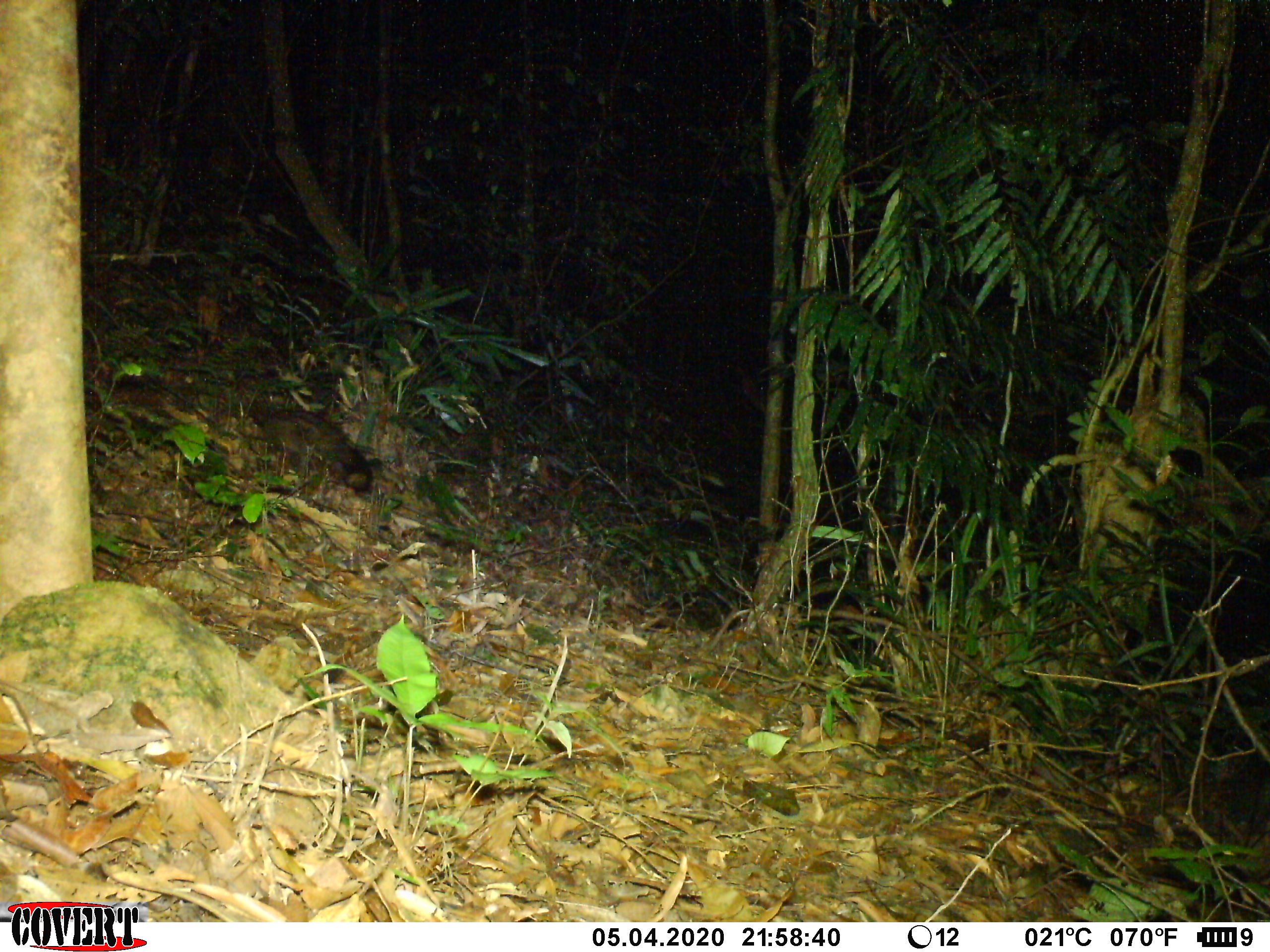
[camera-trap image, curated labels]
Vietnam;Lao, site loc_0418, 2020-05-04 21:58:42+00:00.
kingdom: Animalia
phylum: Chordata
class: Mammalia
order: Carnivora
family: Viverridae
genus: Paradoxurus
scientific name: Paradoxurus hermaphroditus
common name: common palm civet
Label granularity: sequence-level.